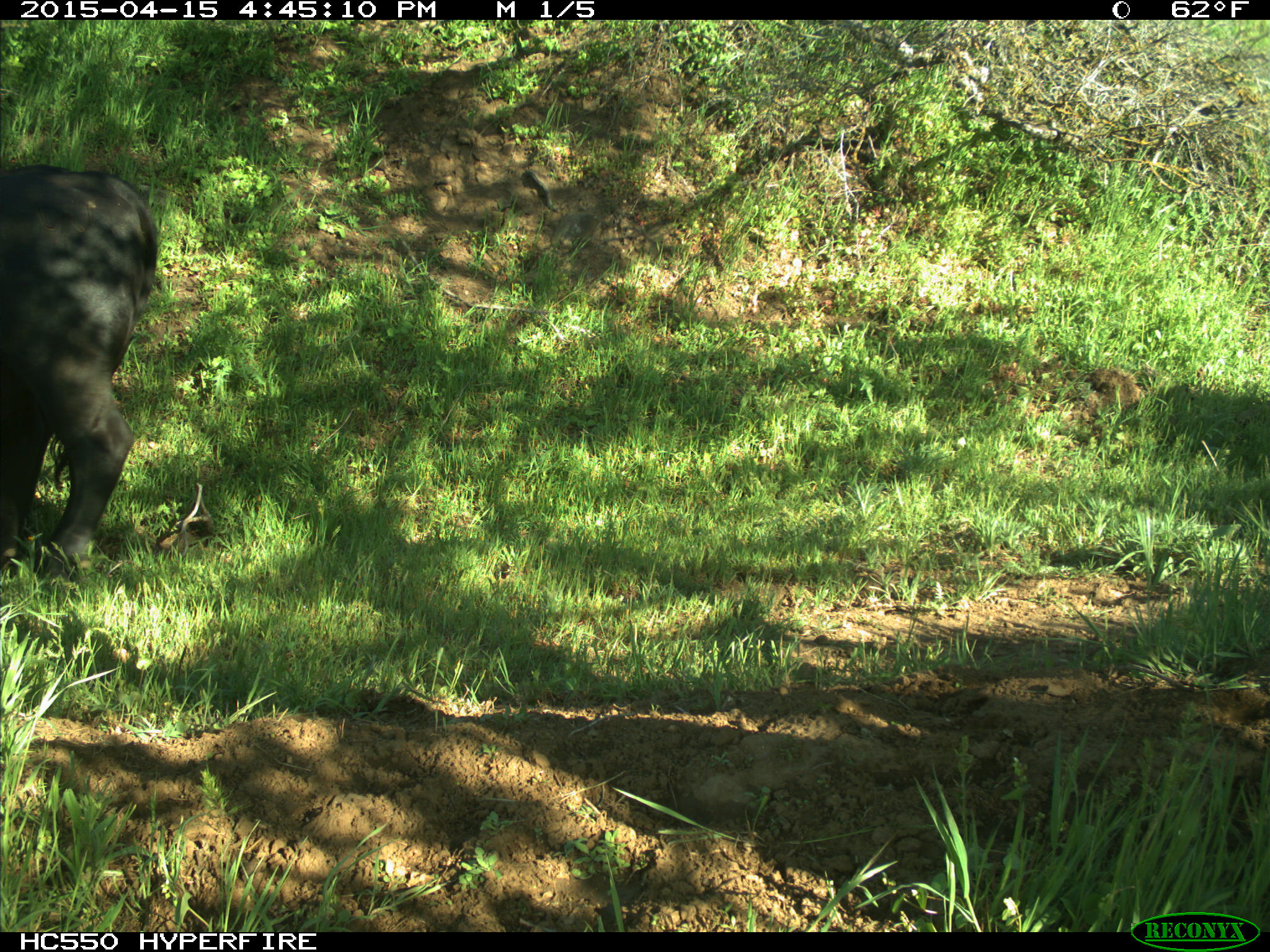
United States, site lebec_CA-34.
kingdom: Animalia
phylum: Chordata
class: Mammalia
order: Artiodactyla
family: Bovidae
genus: Bos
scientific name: Bos taurus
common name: domestic cow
Bos taurus (domestic cow).